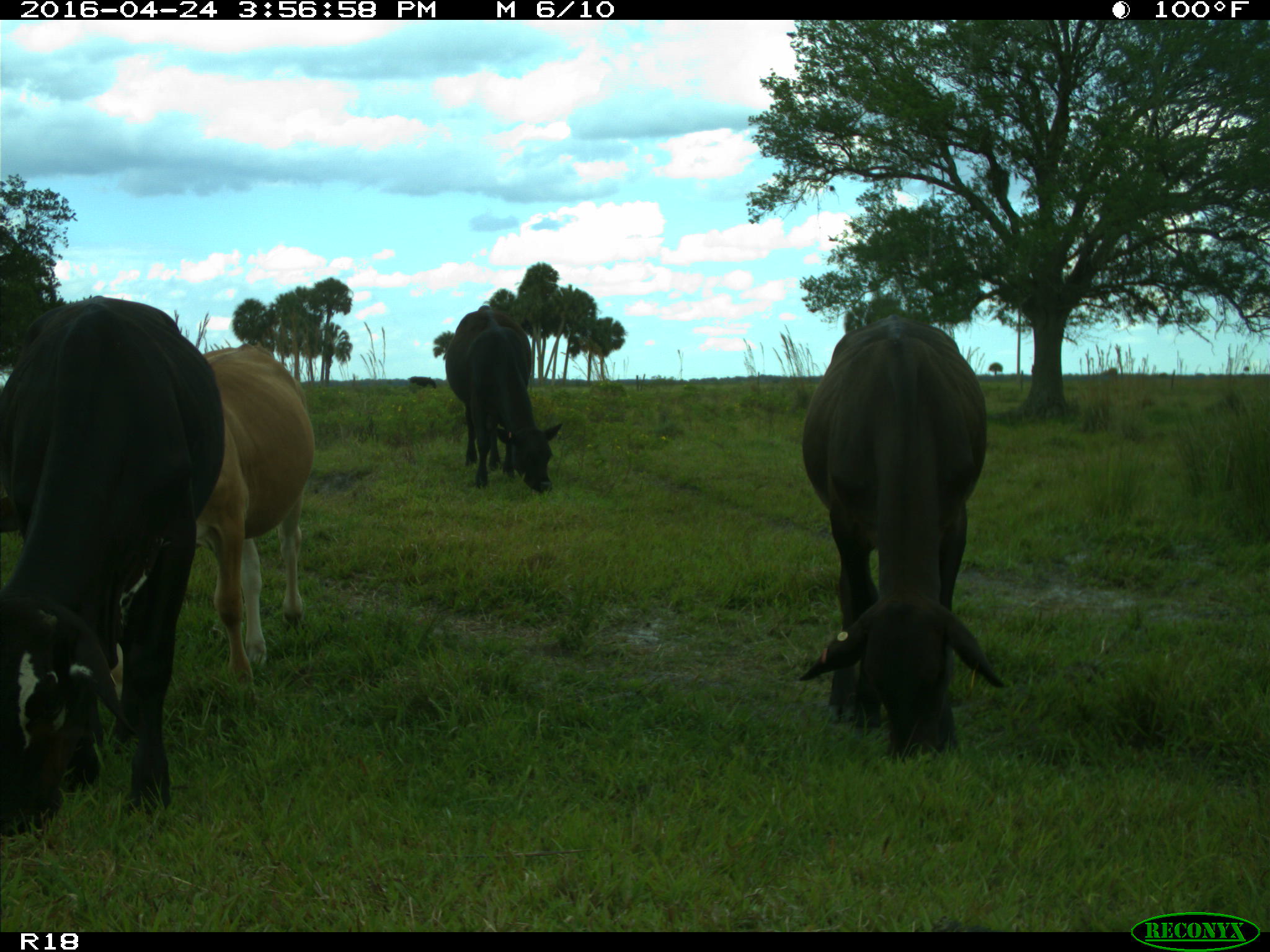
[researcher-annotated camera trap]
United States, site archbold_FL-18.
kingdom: Animalia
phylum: Chordata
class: Mammalia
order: Artiodactyla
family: Bovidae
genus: Bos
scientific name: Bos taurus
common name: domestic cow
Bos taurus (domestic cow).